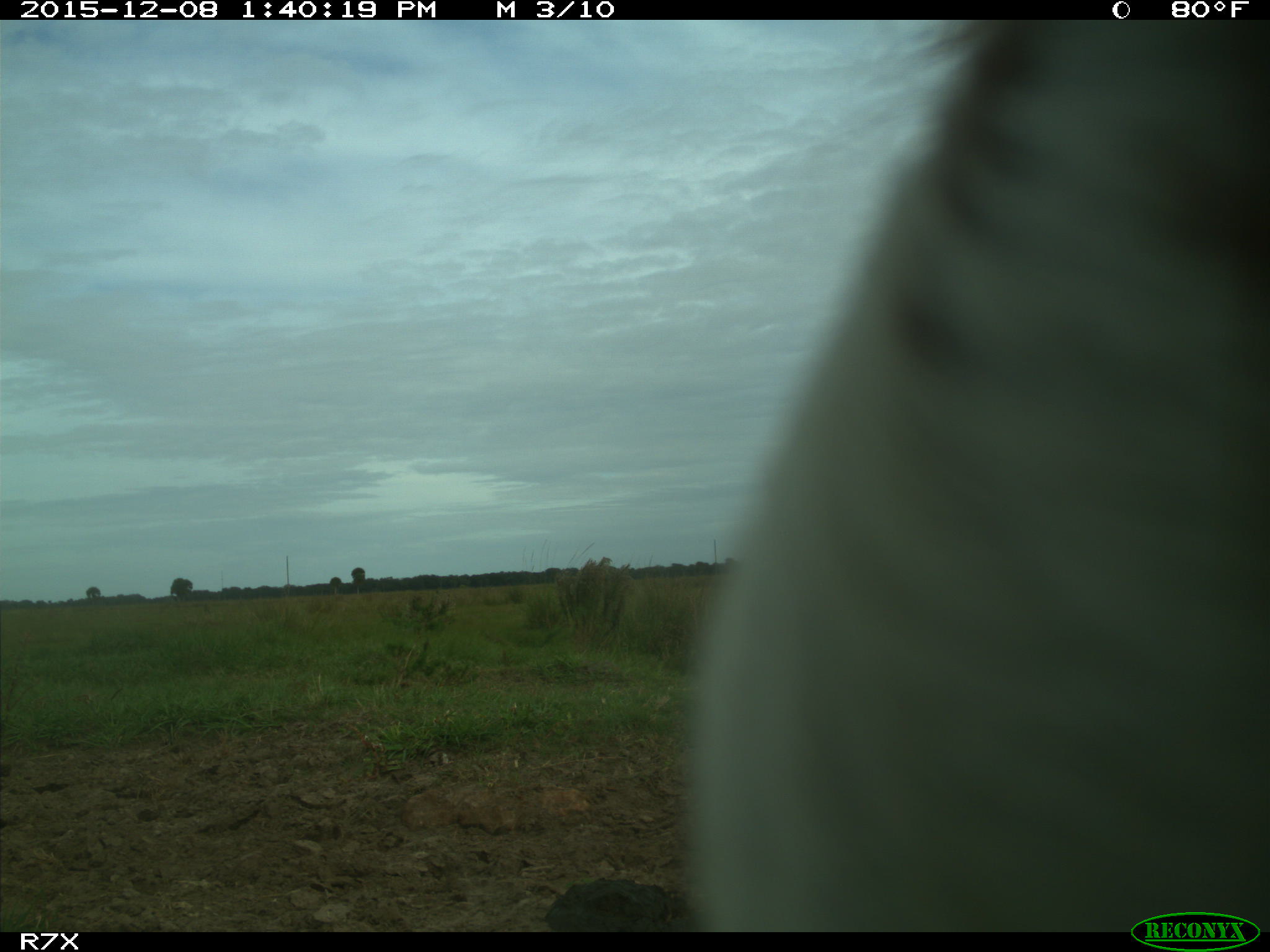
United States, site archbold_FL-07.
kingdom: Animalia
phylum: Chordata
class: Mammalia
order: Artiodactyla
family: Bovidae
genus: Bos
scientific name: Bos taurus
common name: domestic cow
Bos taurus (domestic cow).